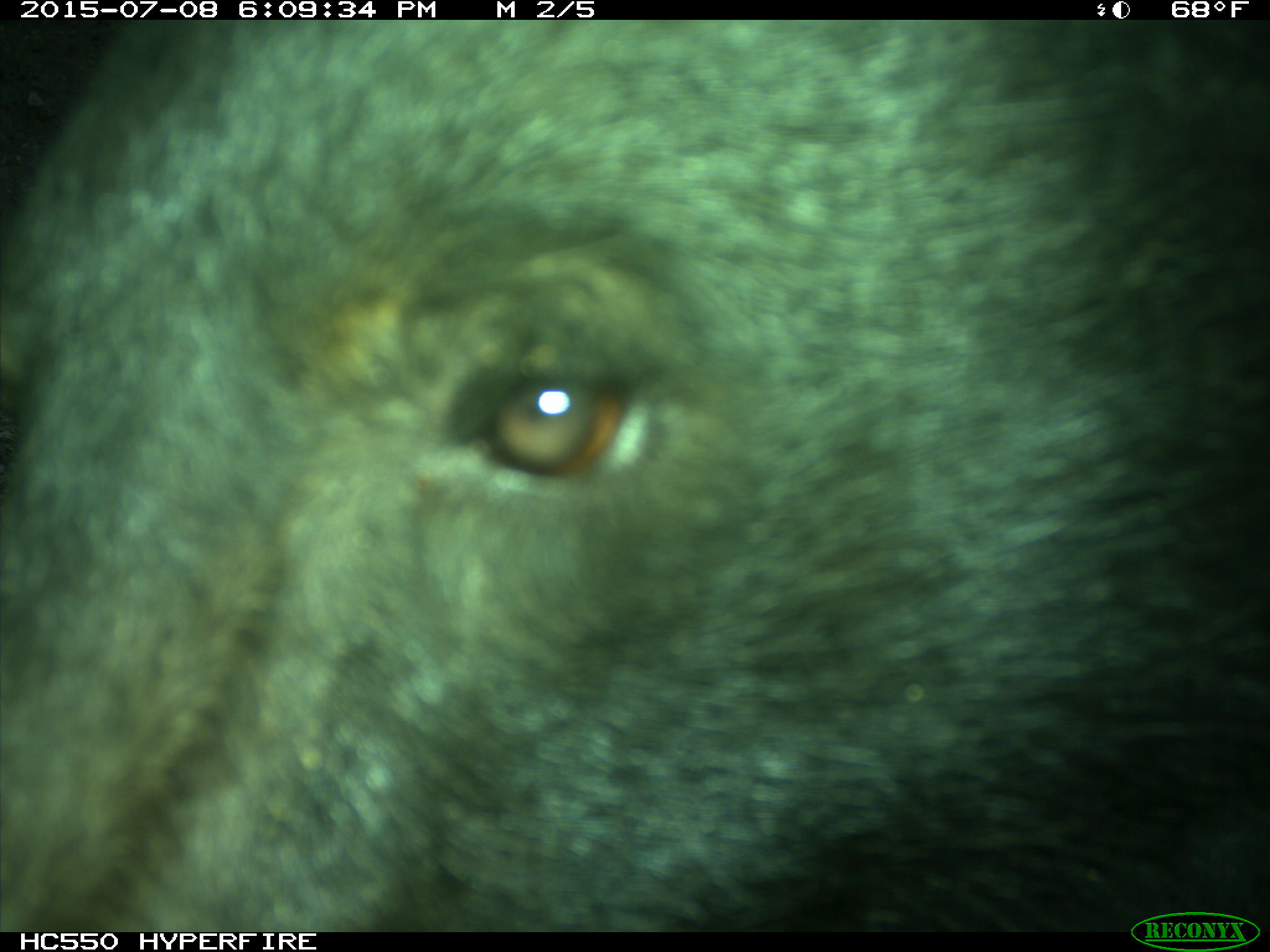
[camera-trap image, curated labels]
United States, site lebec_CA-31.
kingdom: Animalia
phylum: Chordata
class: Mammalia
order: Carnivora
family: Ursidae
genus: Ursus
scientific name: Ursus americanus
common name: american black bear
Ursus americanus (american black bear).